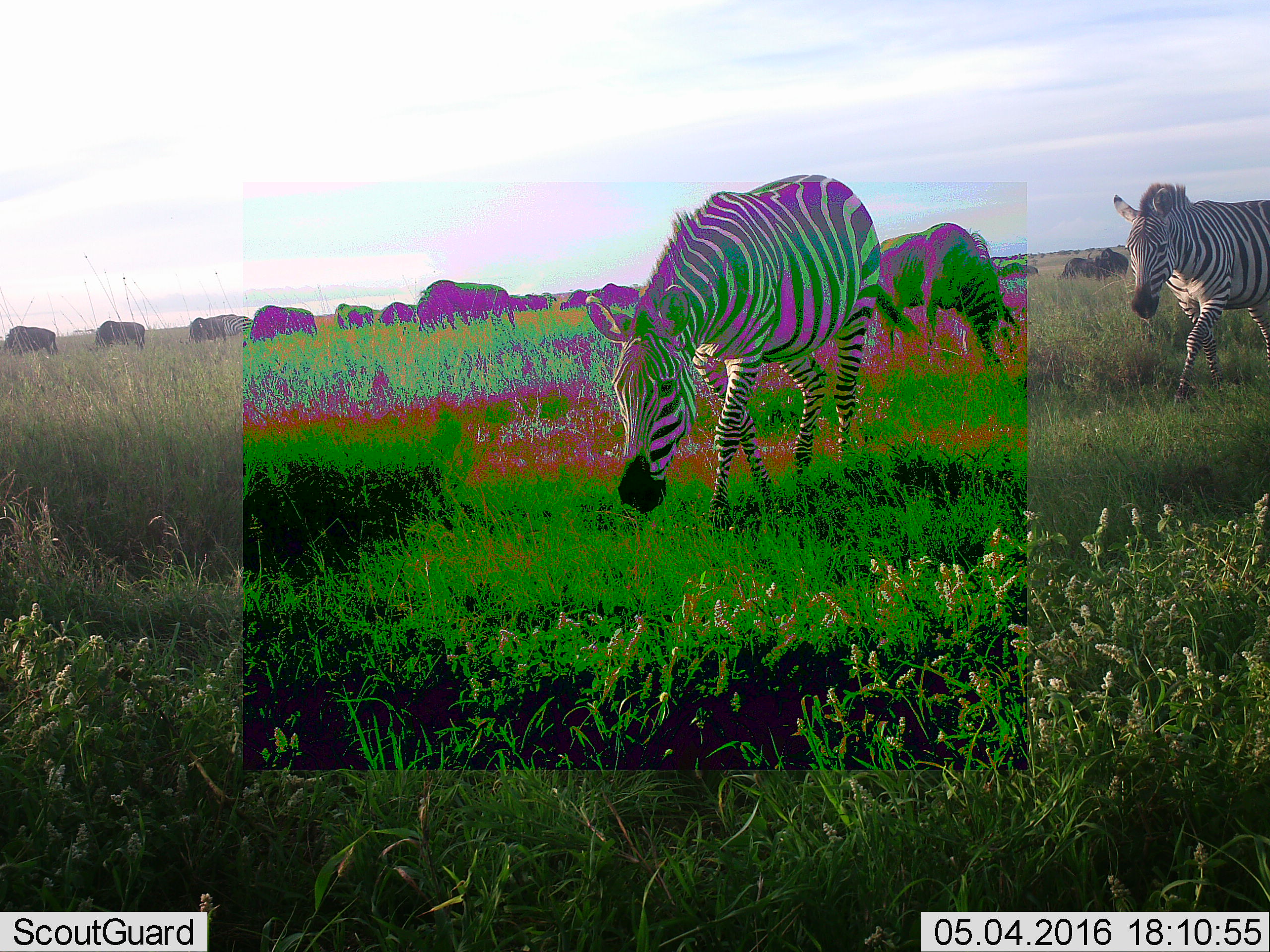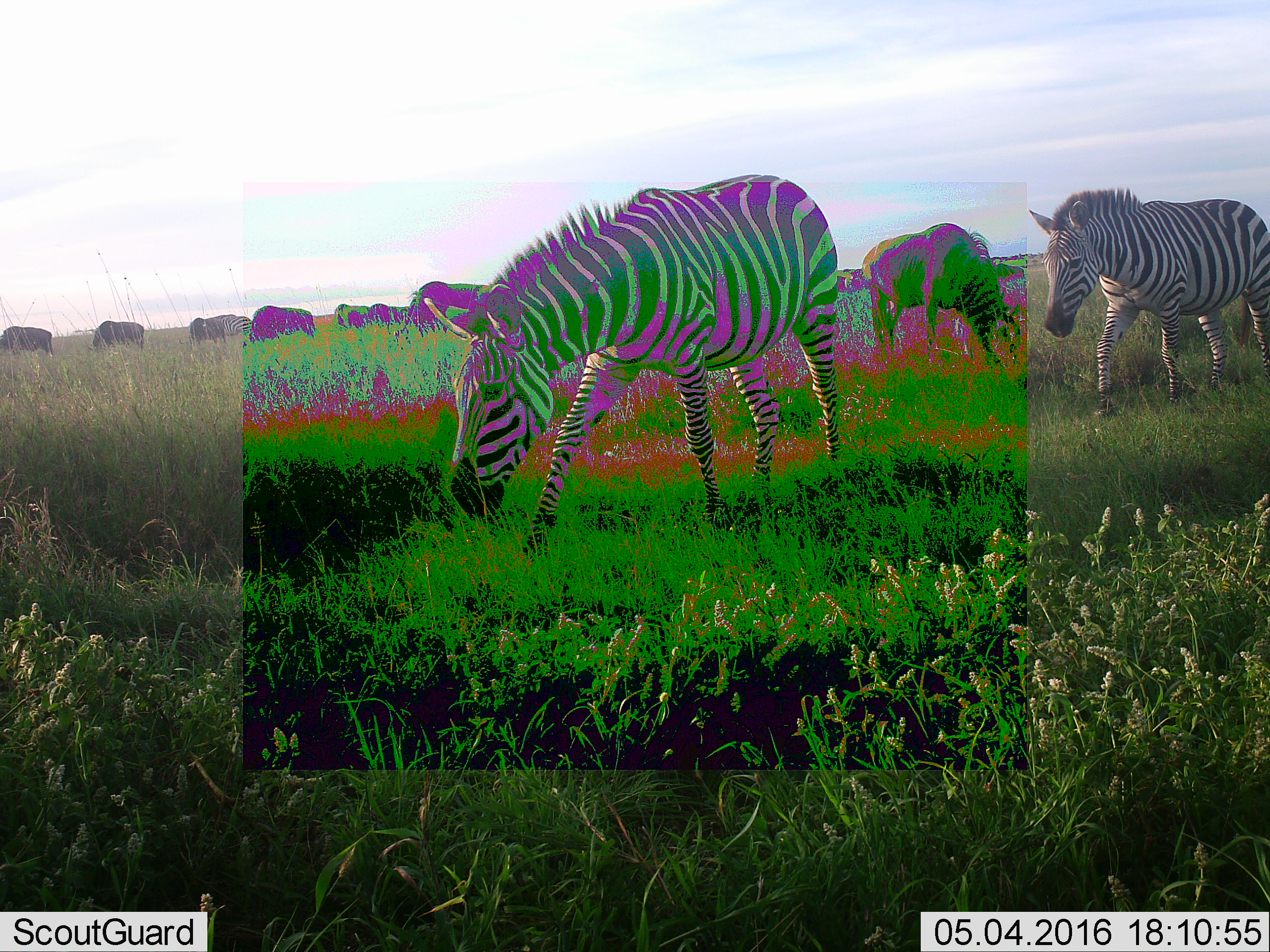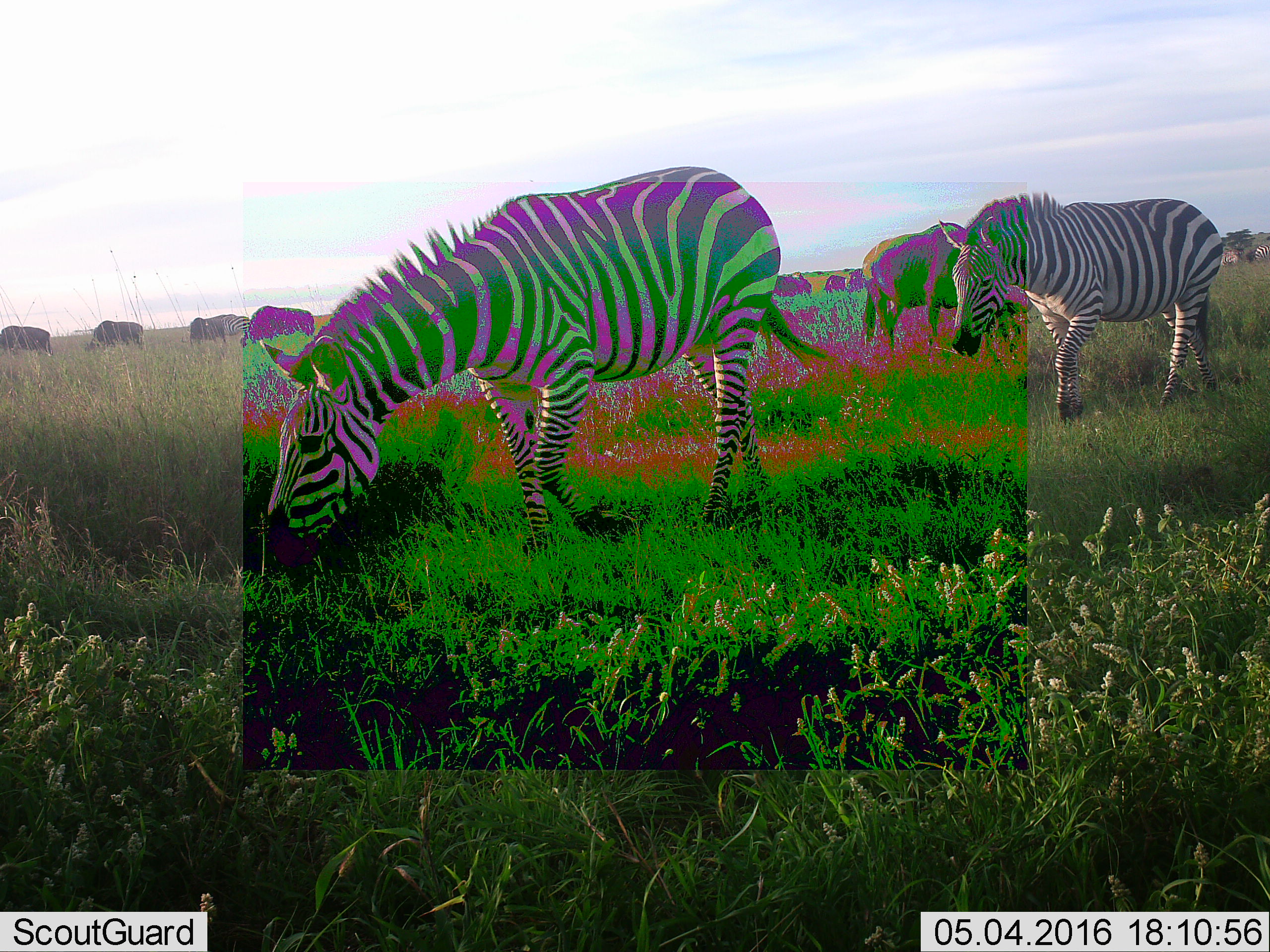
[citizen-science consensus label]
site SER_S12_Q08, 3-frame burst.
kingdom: Animalia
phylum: Chordata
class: Mammalia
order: Artiodactyla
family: Bovidae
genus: Connochaetes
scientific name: Connochaetes taurinus taurinus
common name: blue wildebeest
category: wildebeestblue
Wildebeestblue (blue wildebeest) (Connochaetes taurinus taurinus), count 11-50. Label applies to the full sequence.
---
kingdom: Animalia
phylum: Chordata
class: Mammalia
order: Perissodactyla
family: Equidae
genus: Equus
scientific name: Equus quagga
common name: plains zebra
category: zebraplains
Zebraplains (plains zebra) (Equus quagga), count 5. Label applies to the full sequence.